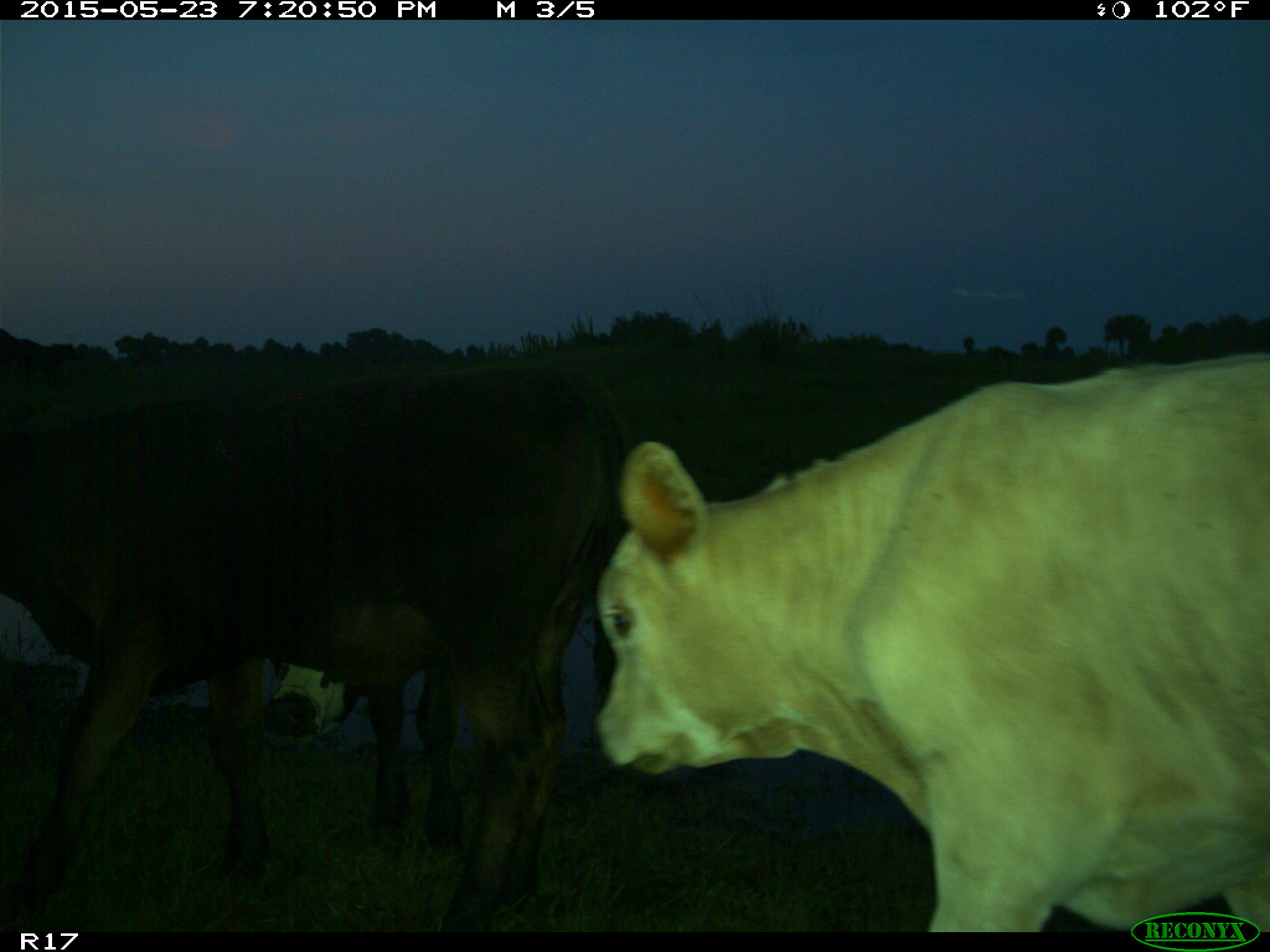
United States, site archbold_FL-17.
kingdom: Animalia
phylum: Chordata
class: Mammalia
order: Artiodactyla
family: Bovidae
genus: Bos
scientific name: Bos taurus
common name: domestic cow